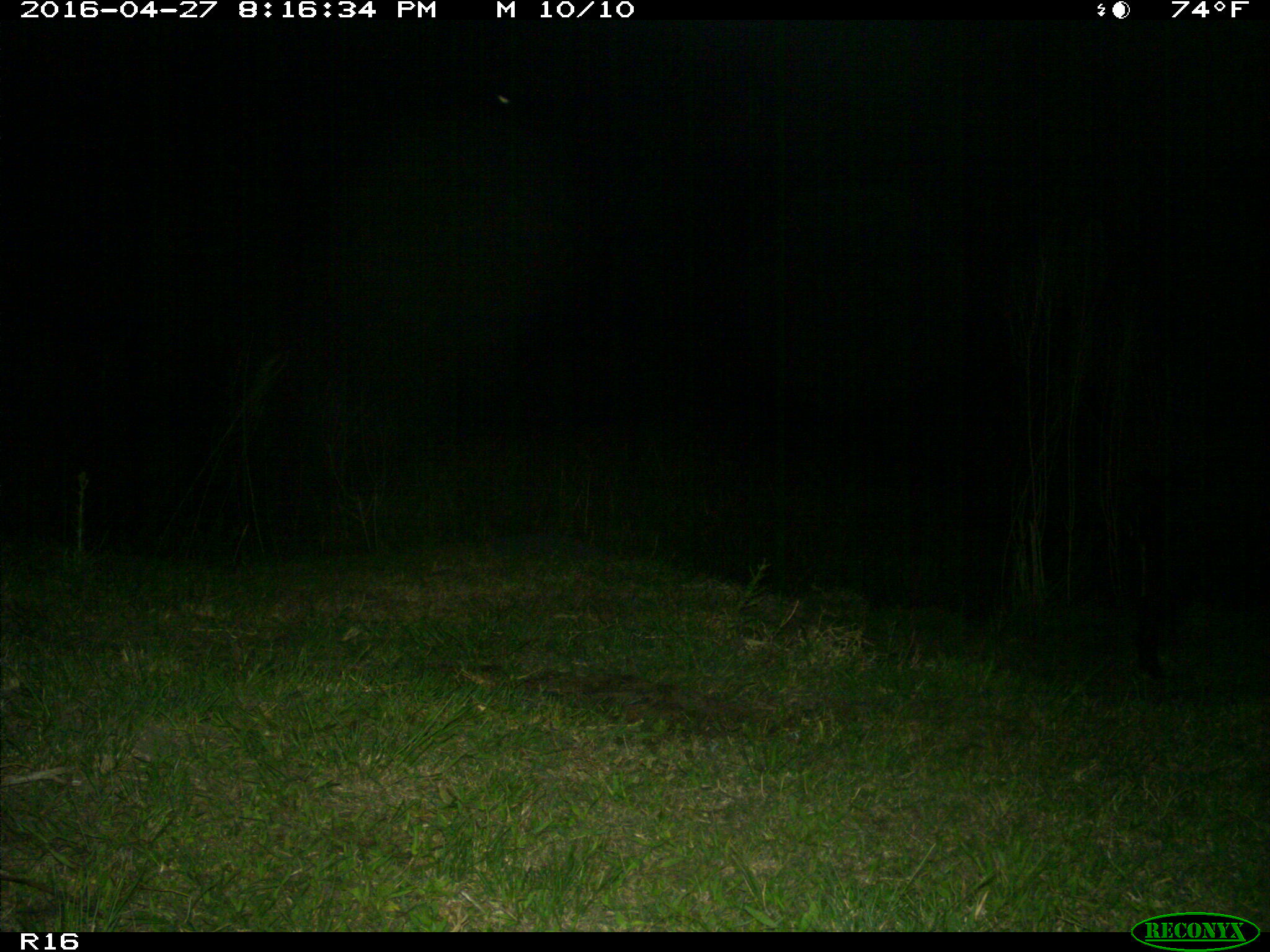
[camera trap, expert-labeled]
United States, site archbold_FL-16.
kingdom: Animalia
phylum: Chordata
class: Mammalia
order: Artiodactyla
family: Suidae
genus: Sus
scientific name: Sus scrofa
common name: wild boar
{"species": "Sus scrofa (wild boar)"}